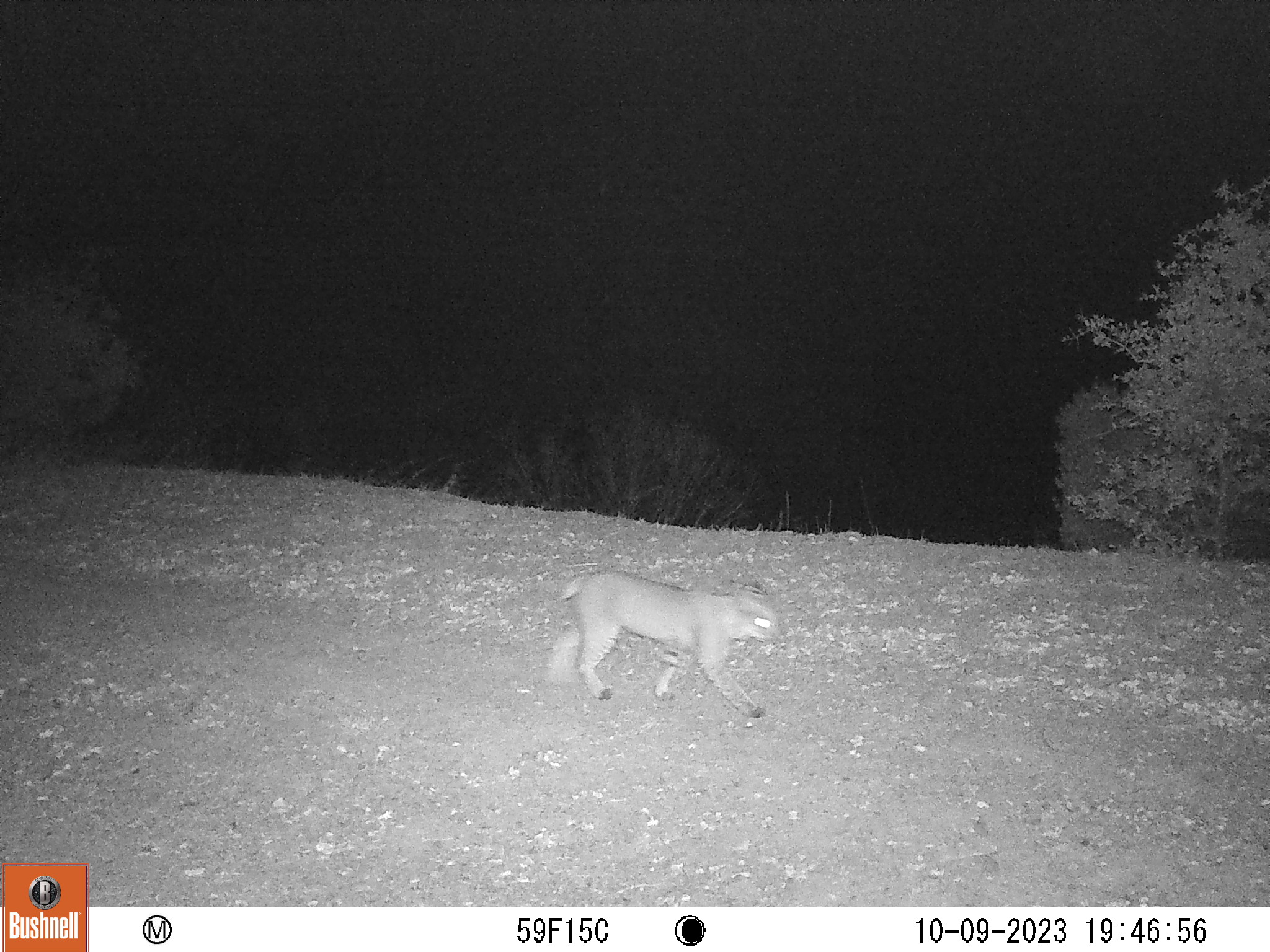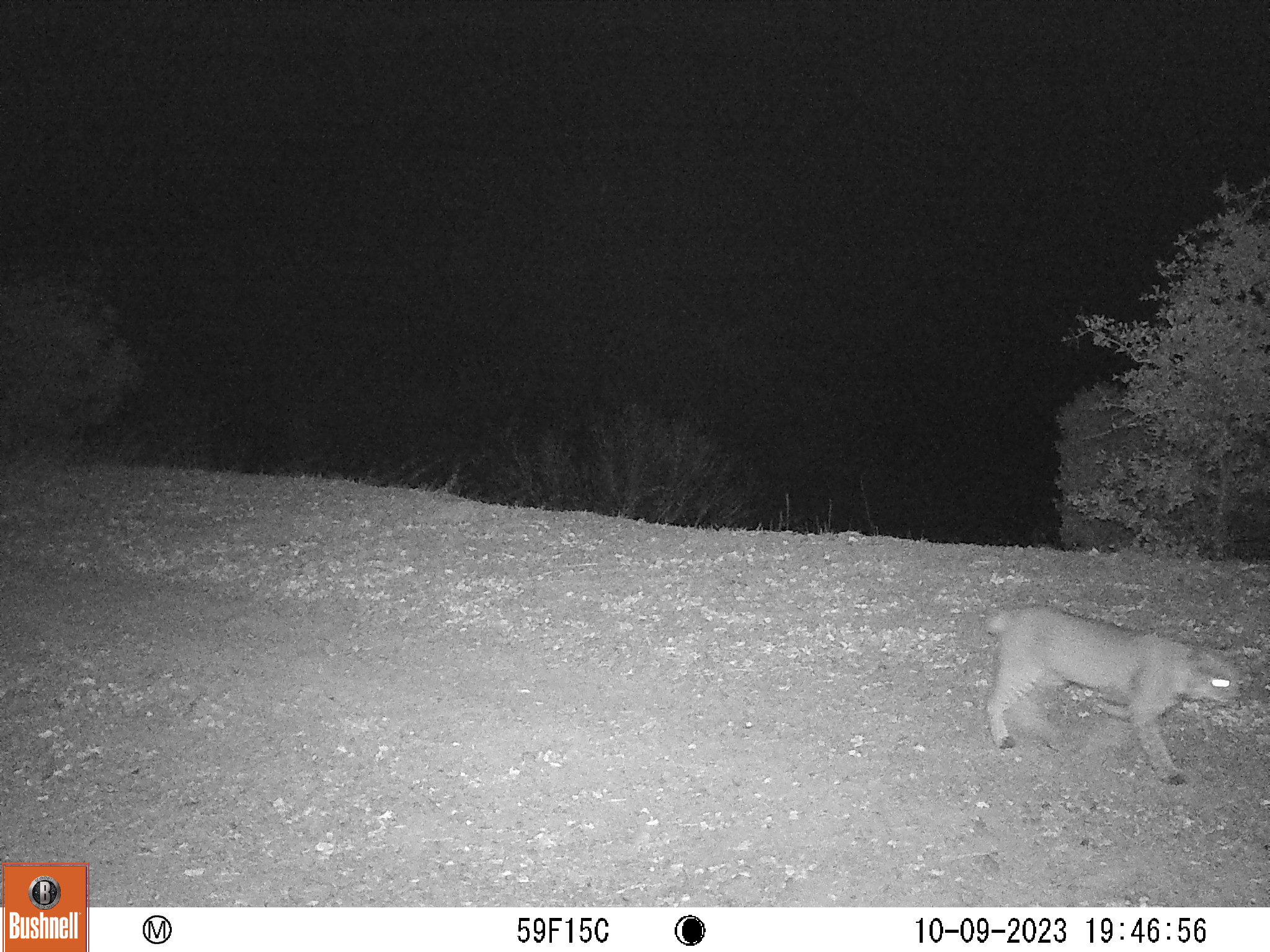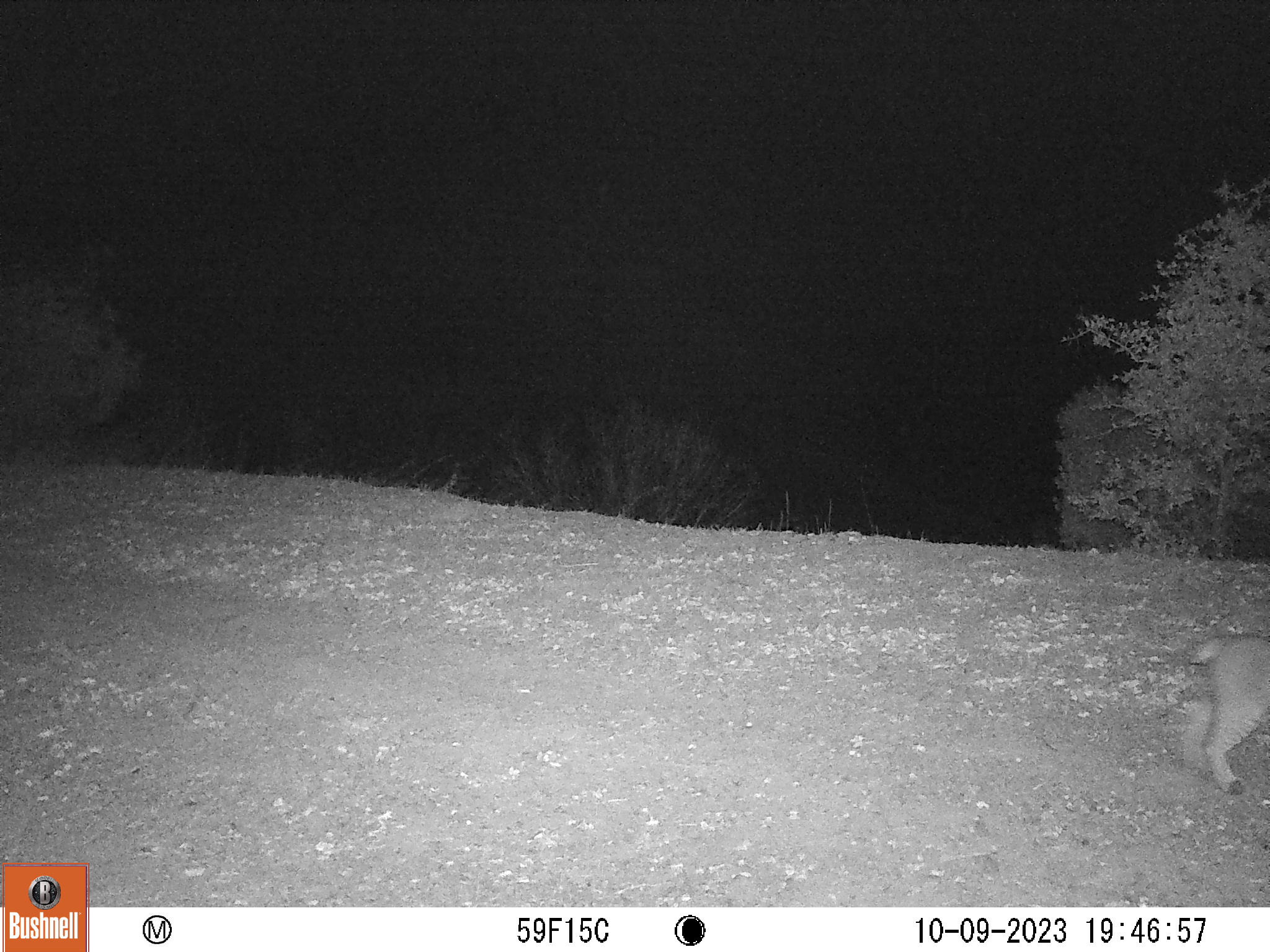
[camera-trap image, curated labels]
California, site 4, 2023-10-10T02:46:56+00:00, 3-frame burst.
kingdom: Animalia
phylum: Chordata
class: Mammalia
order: Carnivora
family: Felidae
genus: Lynx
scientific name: Lynx rufus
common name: bobcat